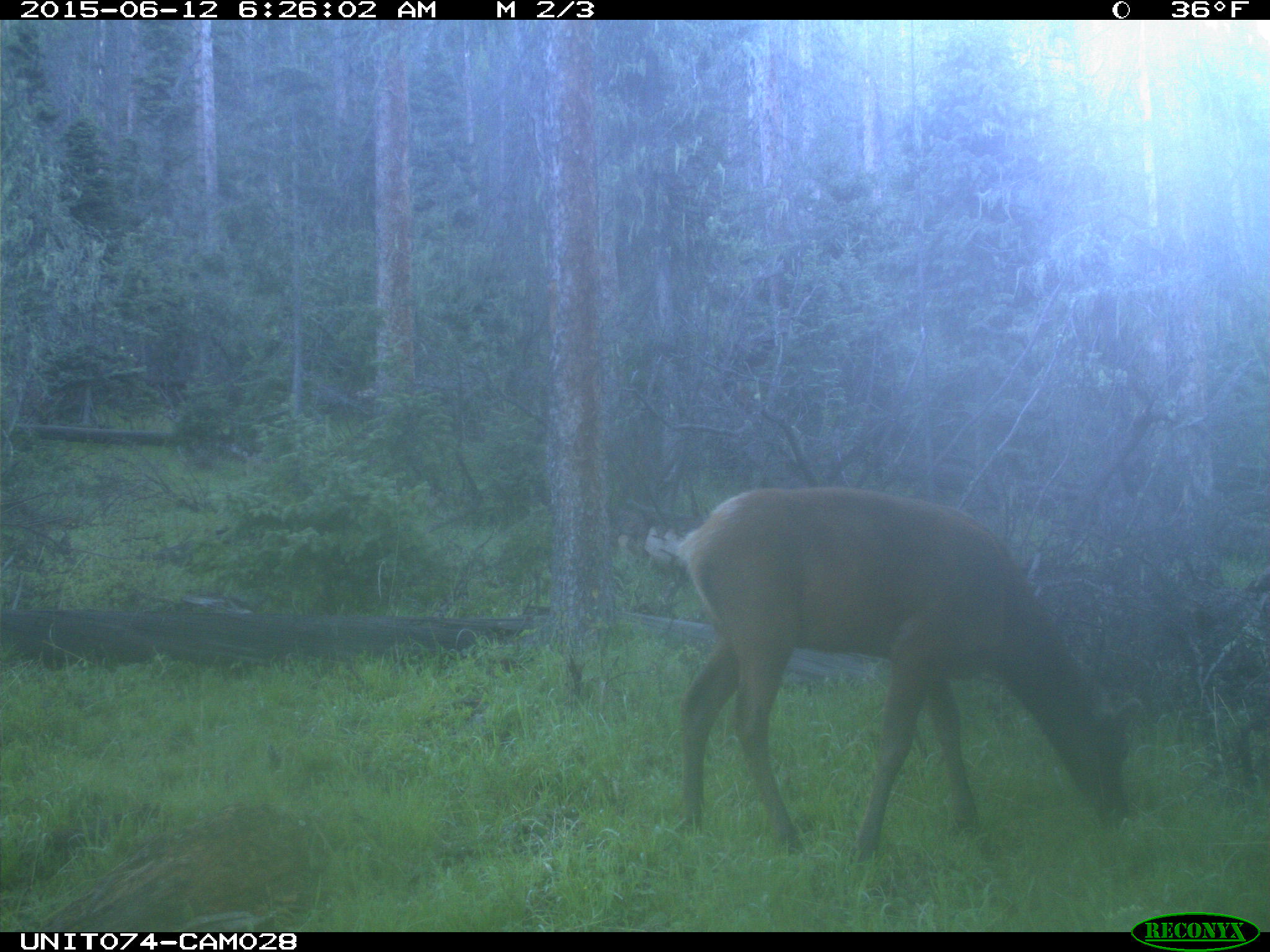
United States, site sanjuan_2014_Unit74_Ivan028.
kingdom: Animalia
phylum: Chordata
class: Mammalia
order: Artiodactyla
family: Cervidae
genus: Cervus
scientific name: Cervus elaphus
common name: red deer